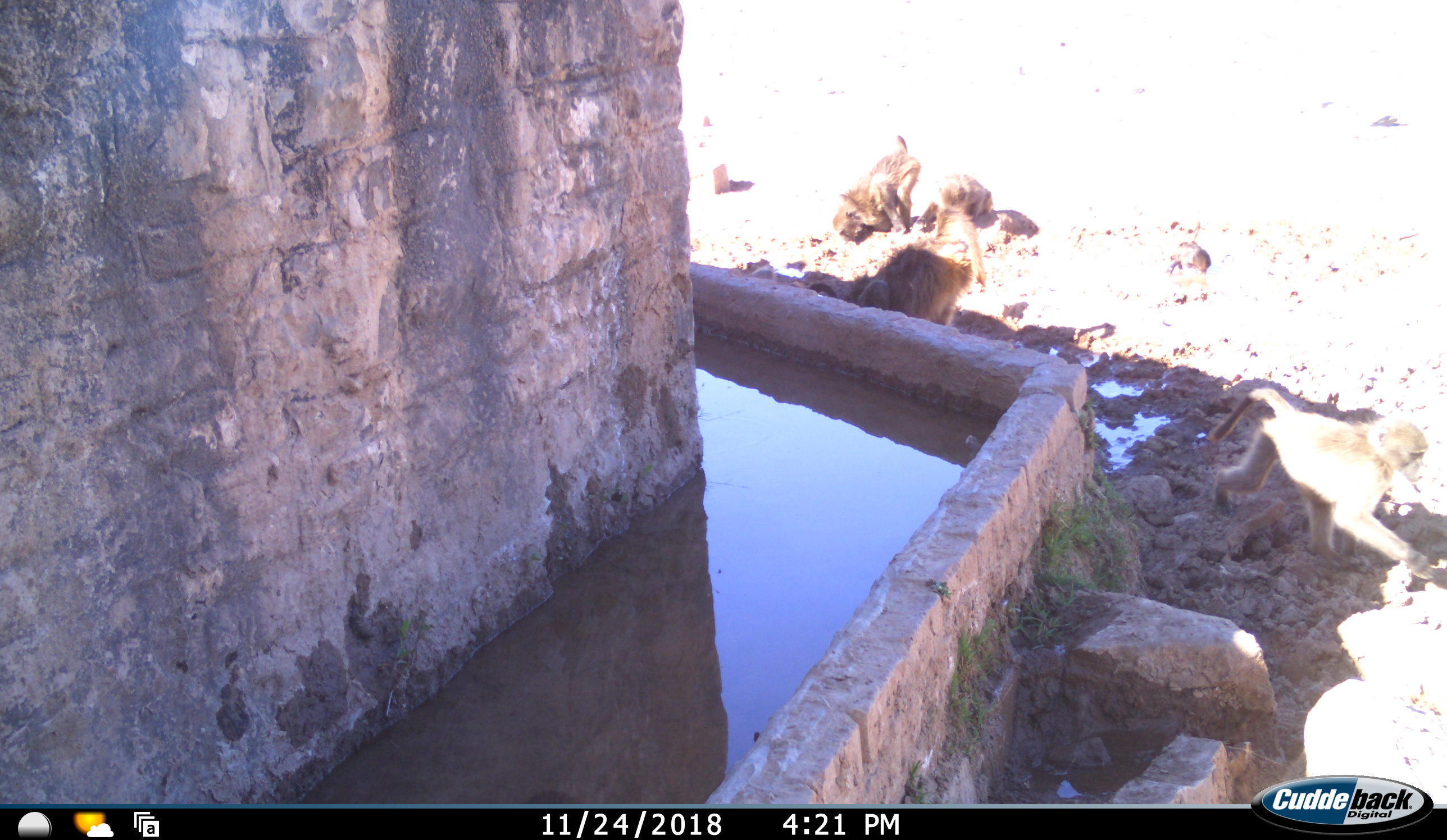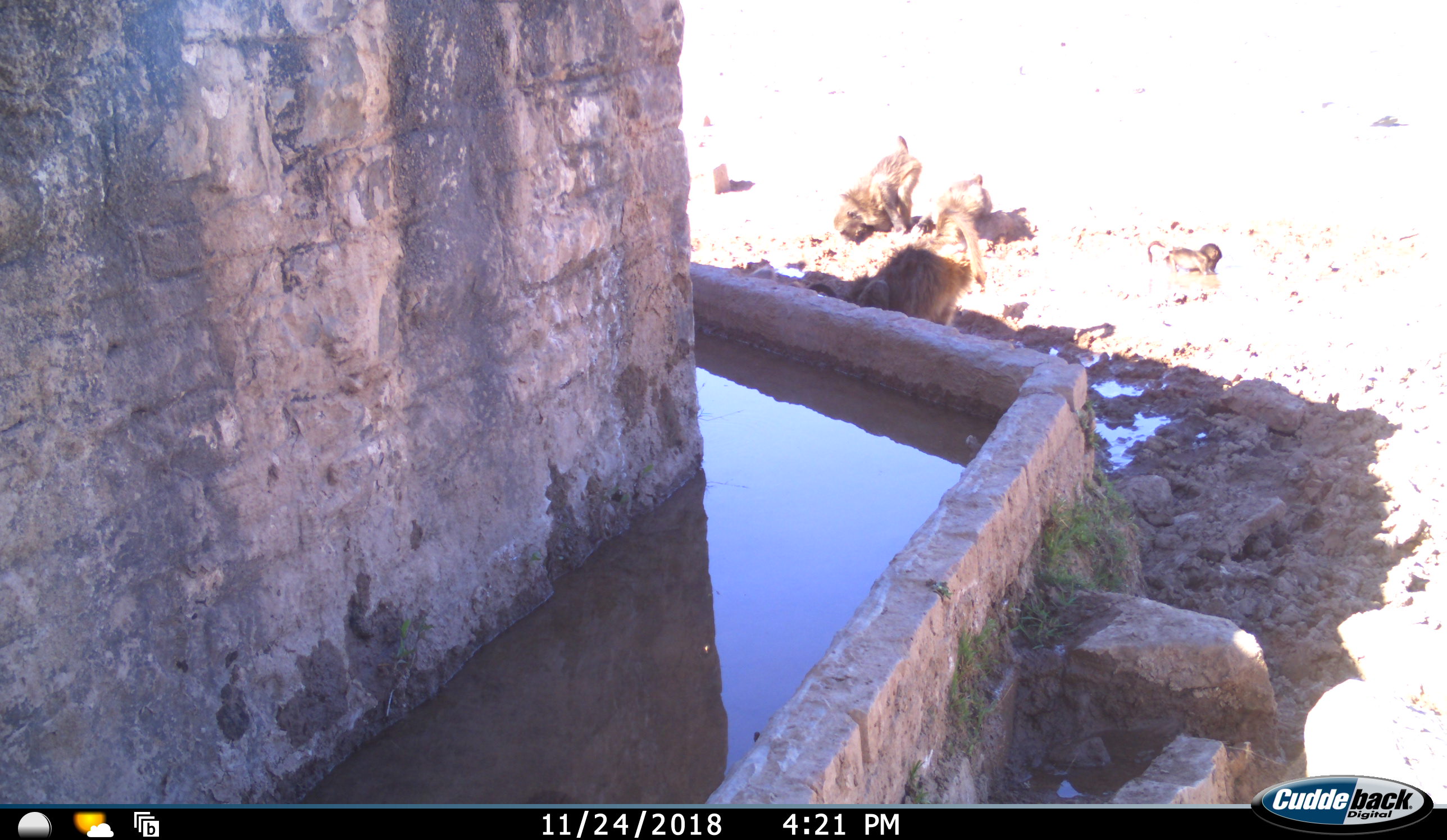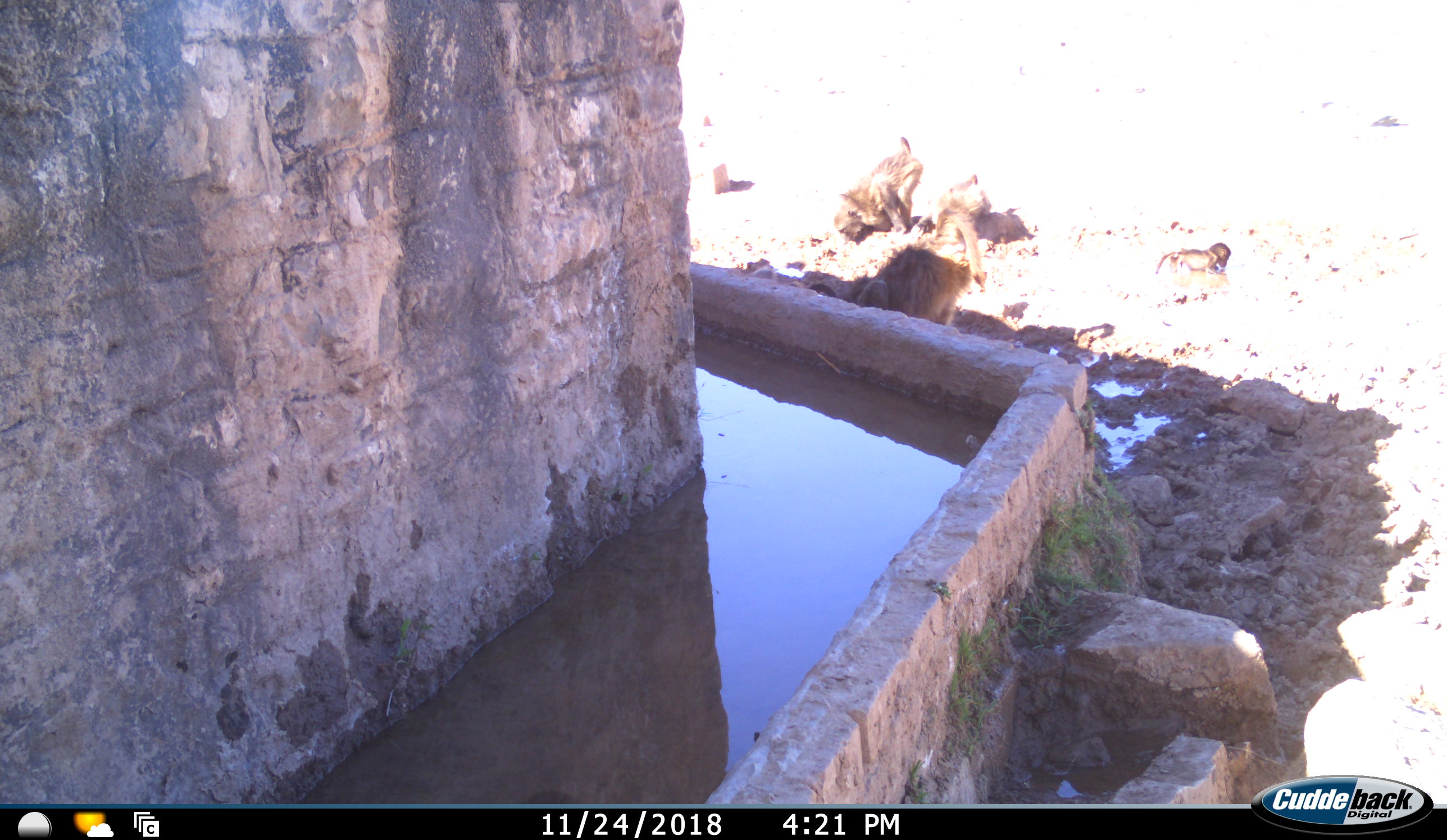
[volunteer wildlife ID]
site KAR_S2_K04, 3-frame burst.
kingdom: Animalia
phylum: Chordata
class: Mammalia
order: Primates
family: Cercopithecidae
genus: Papio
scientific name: Papio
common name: baboon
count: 5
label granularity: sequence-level